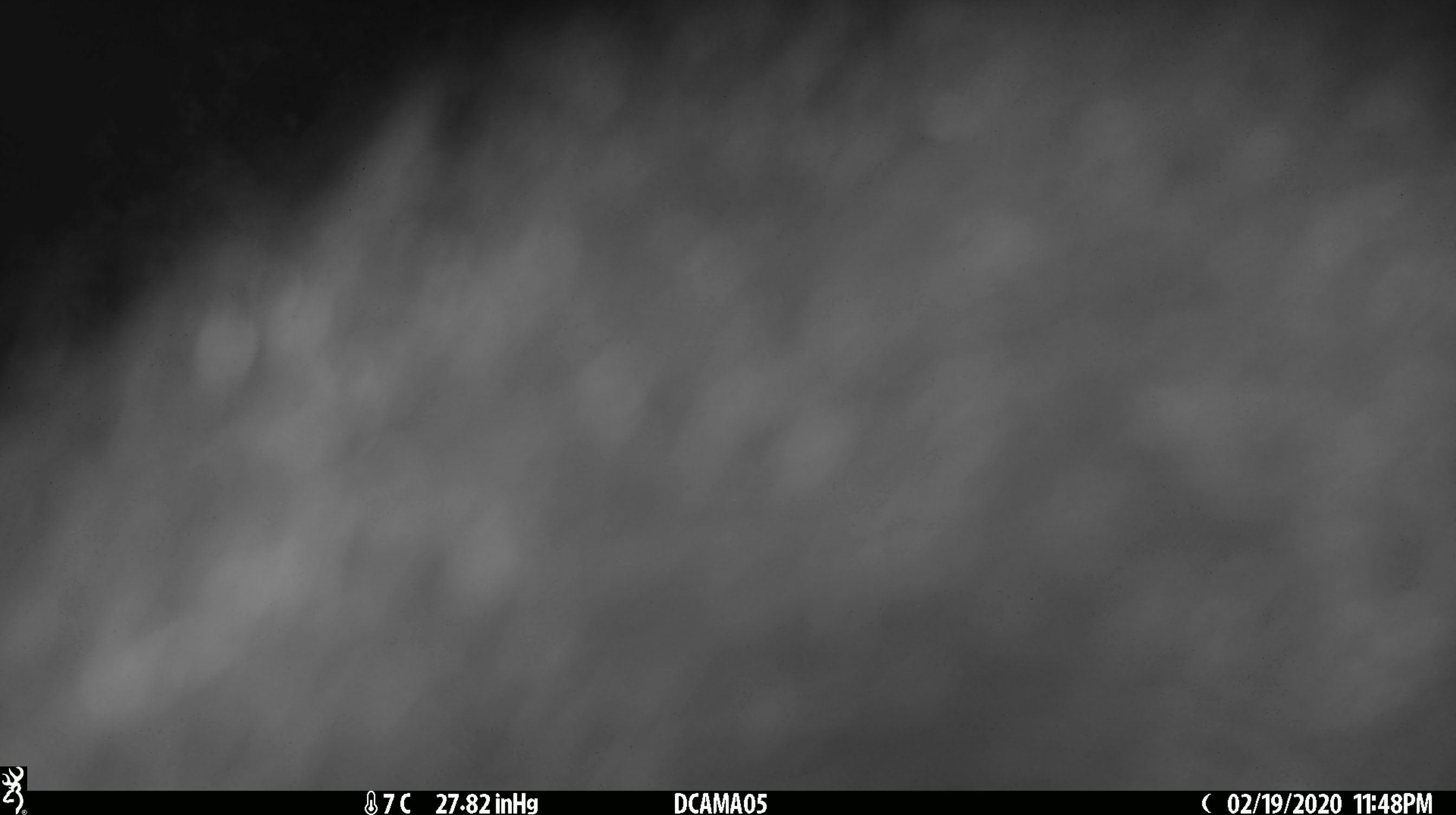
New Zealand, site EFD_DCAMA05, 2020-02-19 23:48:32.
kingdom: Animalia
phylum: Chordata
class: Mammalia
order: Diprotodontia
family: Phalangeridae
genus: Trichosurus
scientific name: Trichosurus vulpecula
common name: common brushtail possum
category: possum